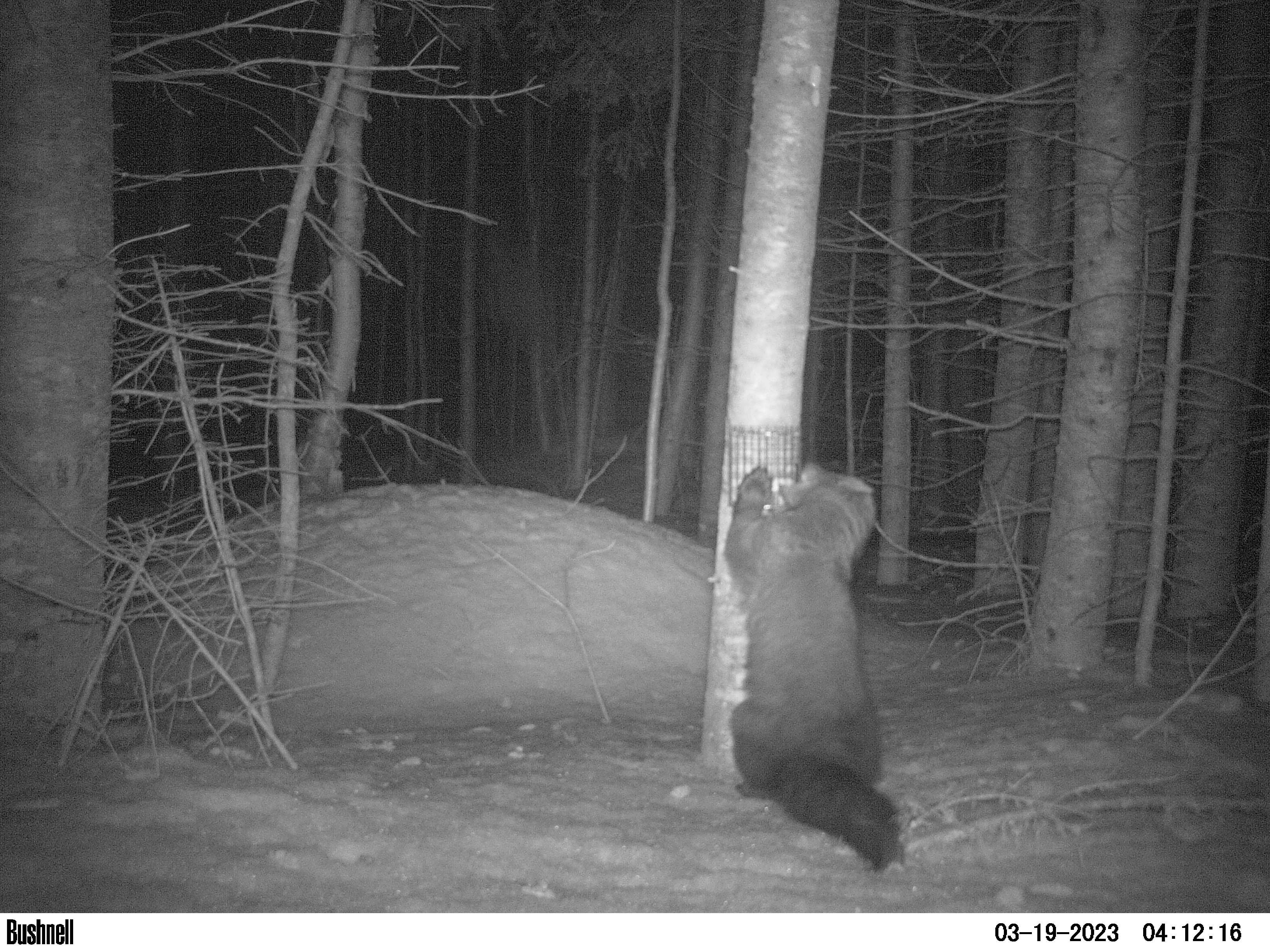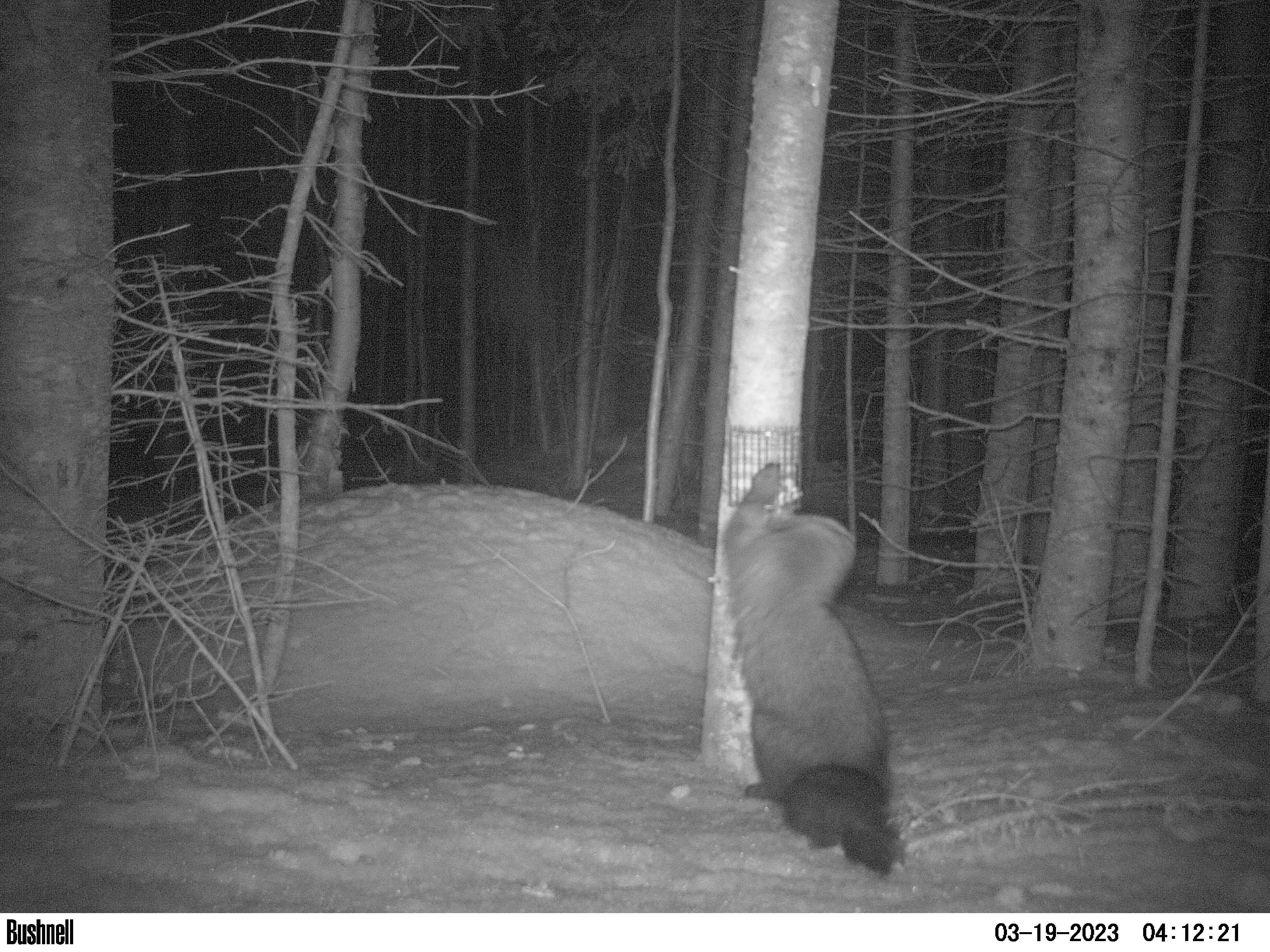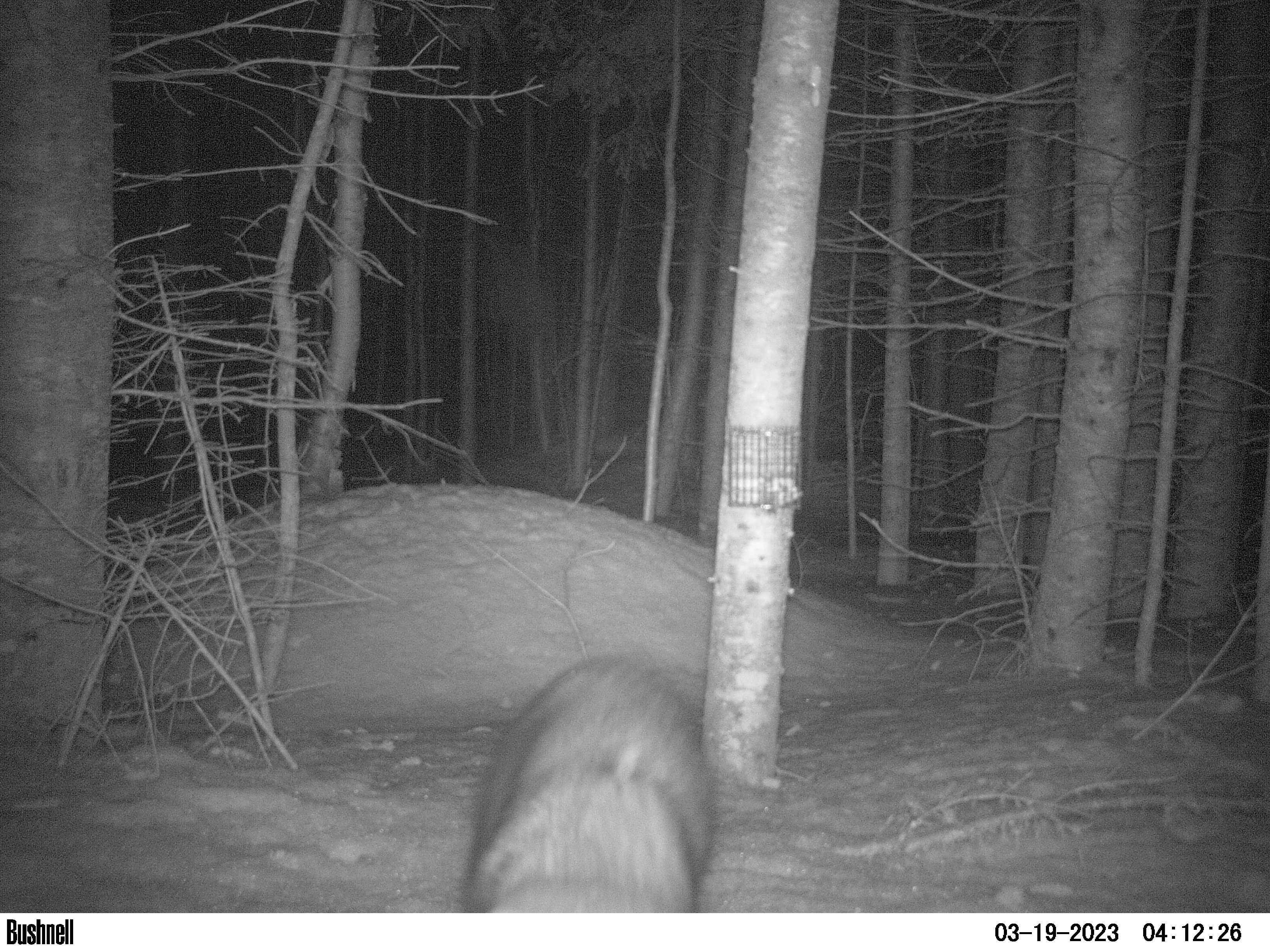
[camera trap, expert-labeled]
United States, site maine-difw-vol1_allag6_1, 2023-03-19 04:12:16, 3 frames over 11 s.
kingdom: Animalia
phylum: Chordata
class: Mammalia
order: Carnivora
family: Mustelidae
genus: Pekania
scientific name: Pekania pennanti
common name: fisher